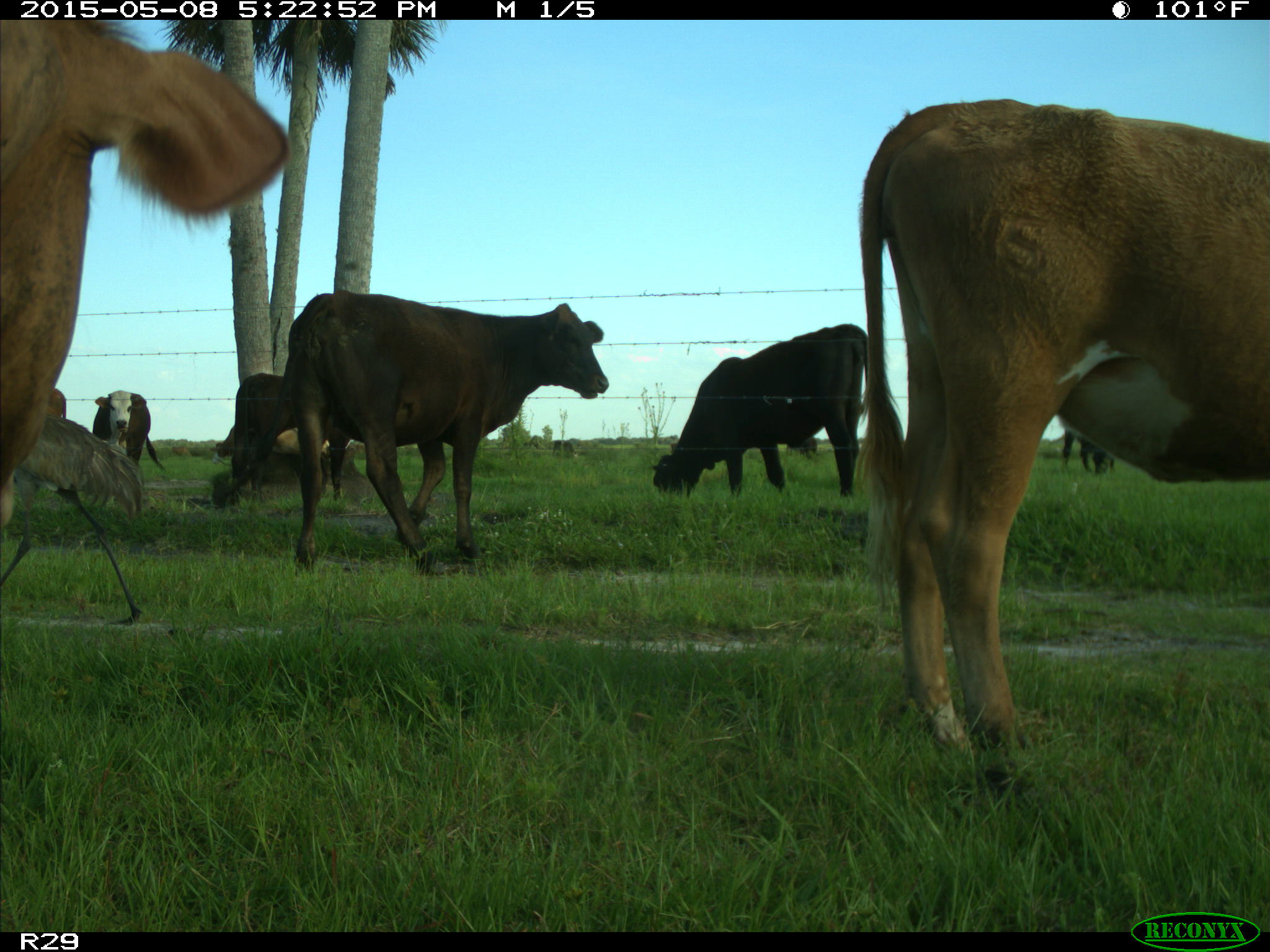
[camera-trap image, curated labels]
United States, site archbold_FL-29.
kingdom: Animalia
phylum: Chordata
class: Mammalia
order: Artiodactyla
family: Bovidae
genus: Bos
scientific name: Bos taurus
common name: domestic cow